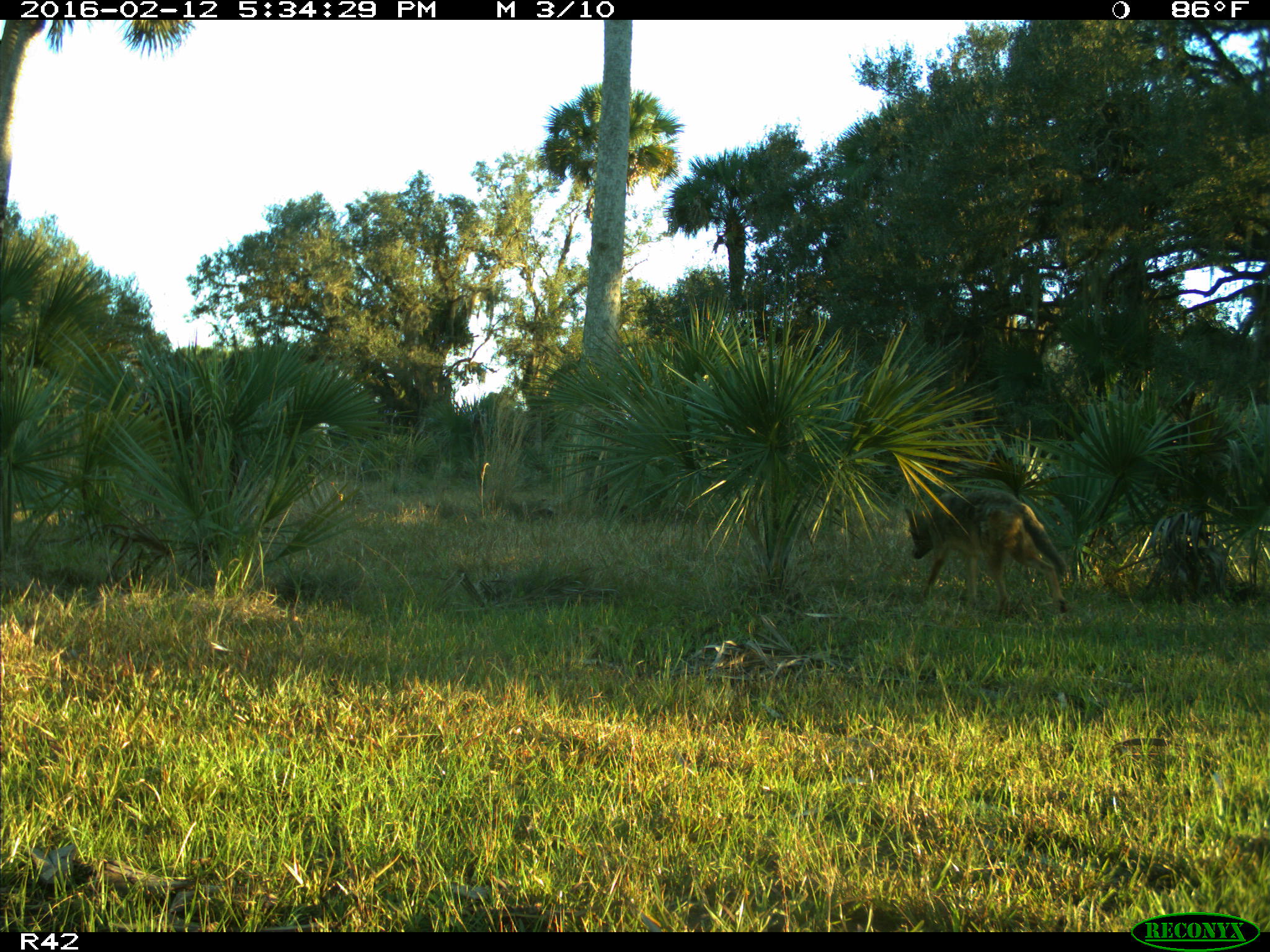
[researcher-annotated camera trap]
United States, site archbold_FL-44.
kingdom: Animalia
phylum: Chordata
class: Mammalia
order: Carnivora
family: Canidae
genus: Canis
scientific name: Canis latrans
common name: coyote